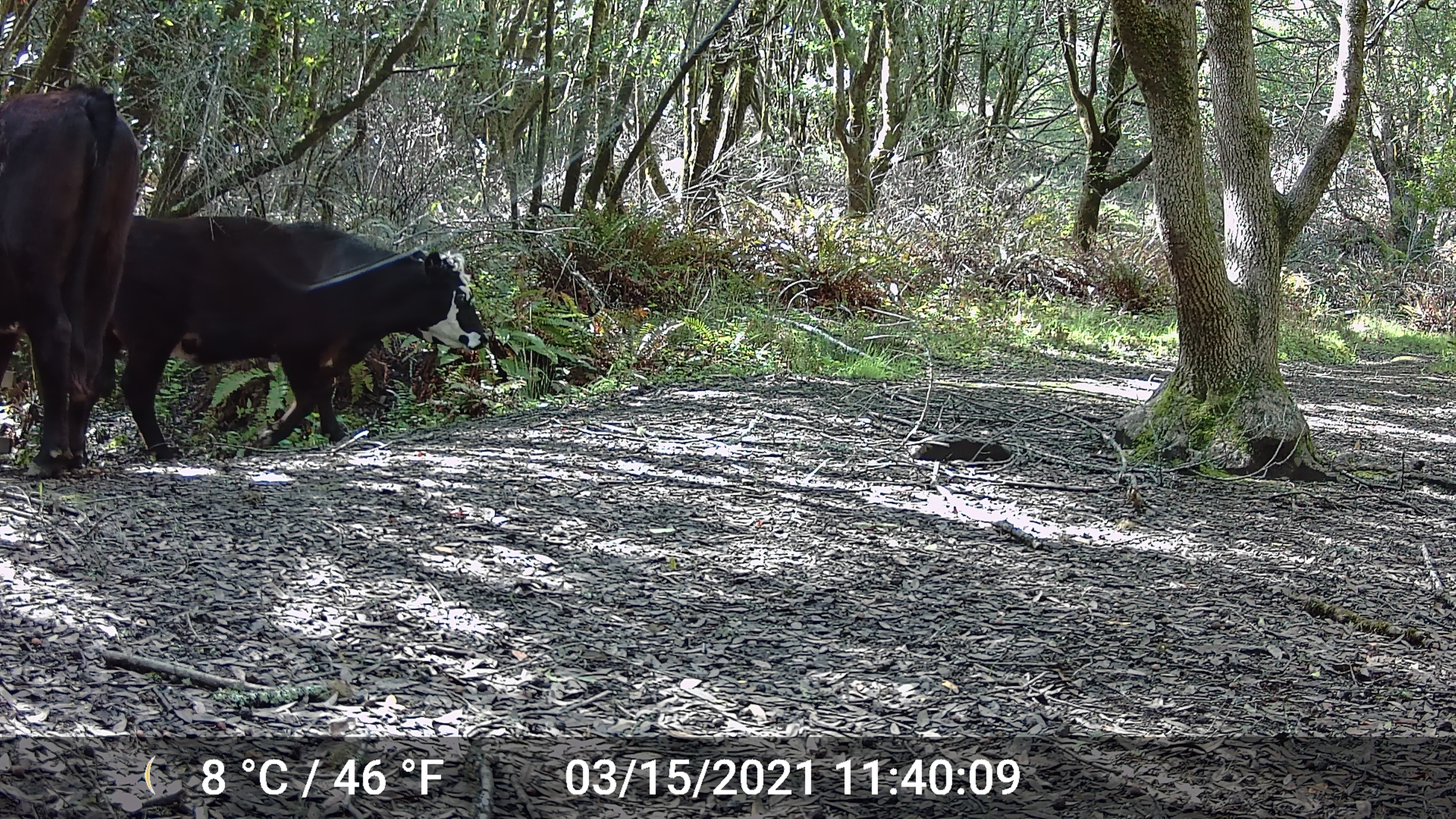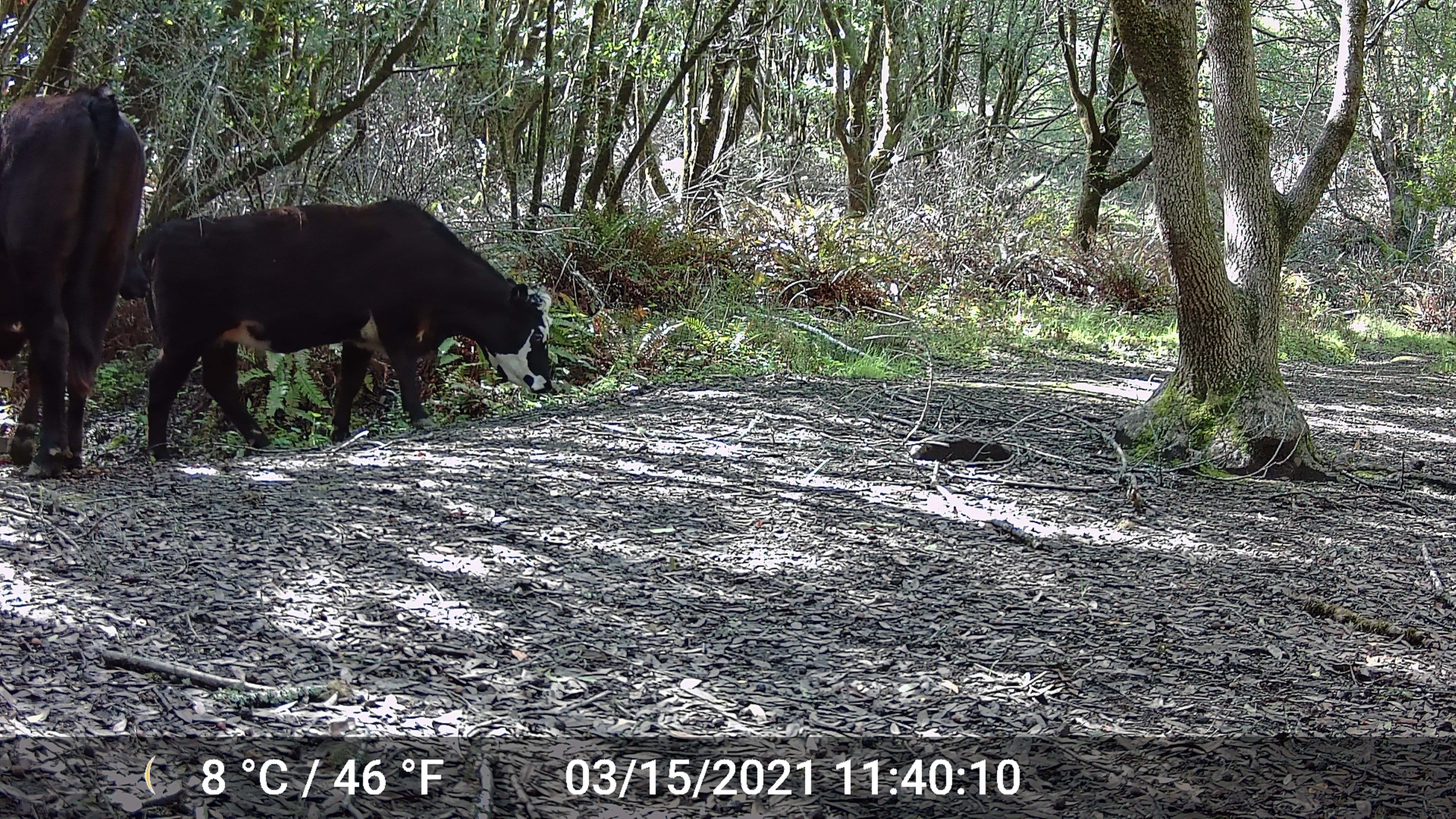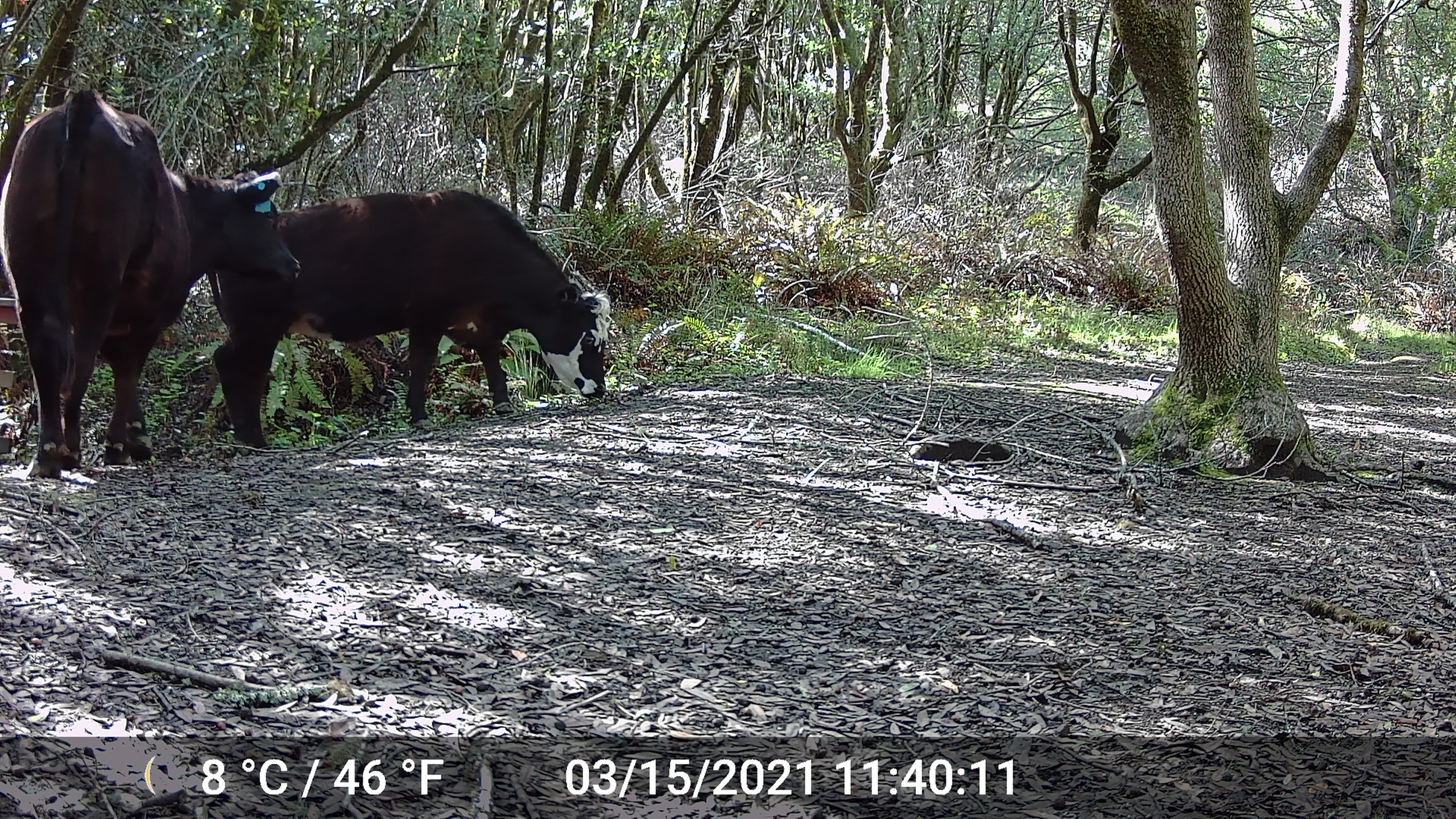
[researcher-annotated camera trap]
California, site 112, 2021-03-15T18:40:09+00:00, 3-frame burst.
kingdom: Animalia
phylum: Chordata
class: Mammalia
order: Artiodactyla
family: Bovidae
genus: Bos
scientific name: Bos taurus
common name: domestic cattle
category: cattle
Cattle (domestic cattle) (Bos taurus).